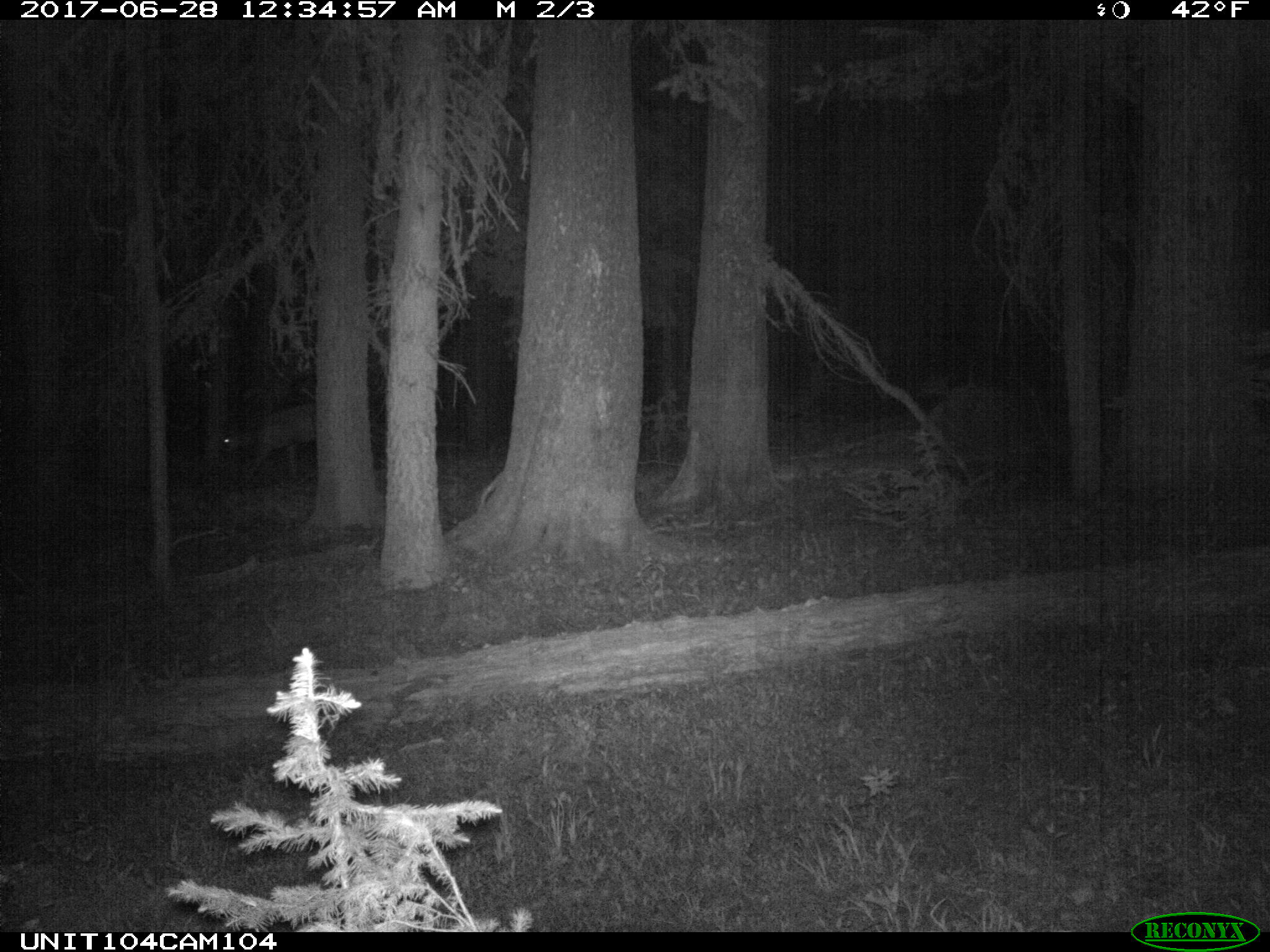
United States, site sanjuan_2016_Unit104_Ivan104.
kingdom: Animalia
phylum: Chordata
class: Mammalia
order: Artiodactyla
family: Cervidae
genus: Odocoileus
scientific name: Odocoileus hemionus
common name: mule deer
Odocoileus hemionus (mule deer).